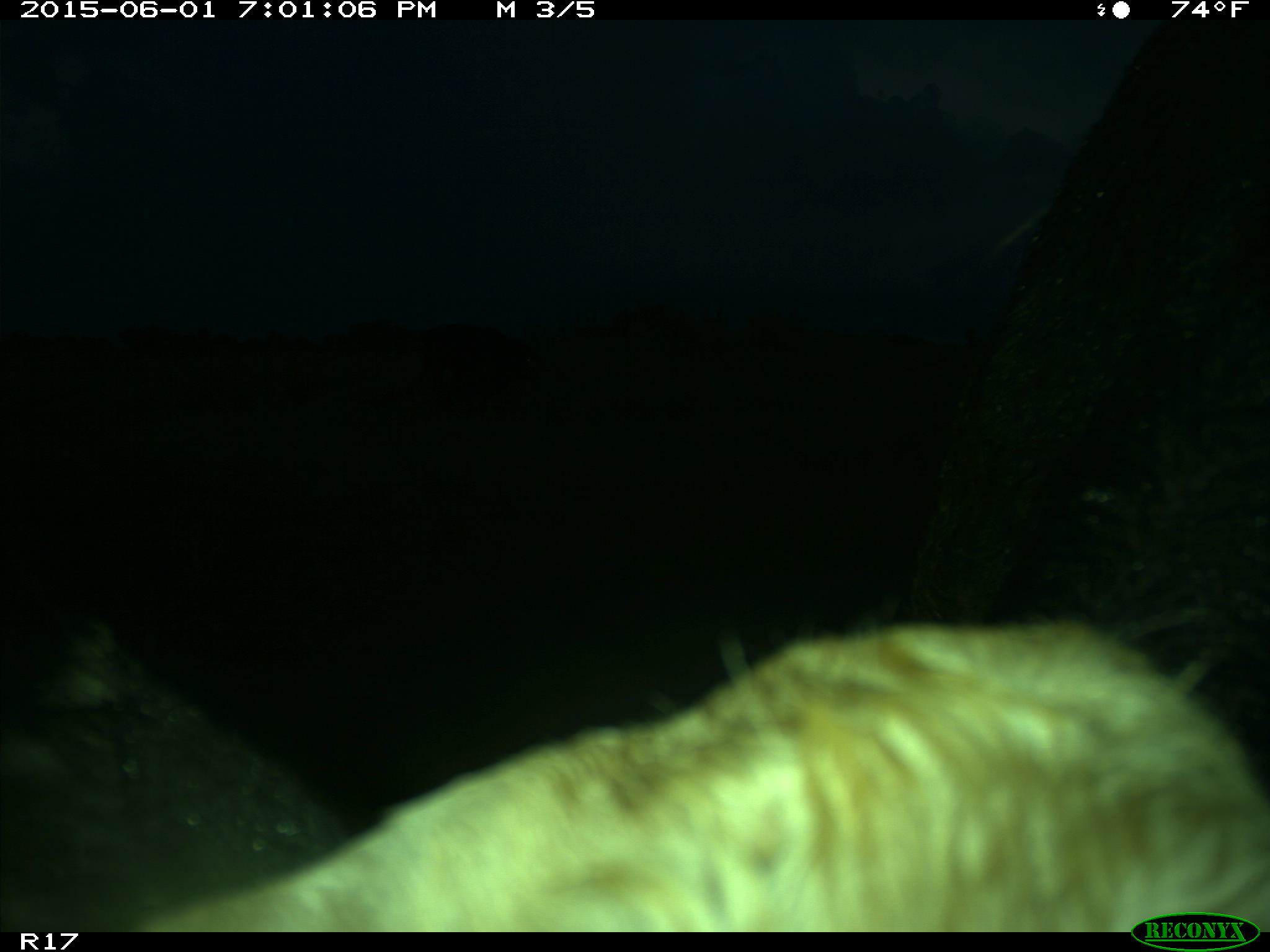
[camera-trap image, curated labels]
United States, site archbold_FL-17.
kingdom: Animalia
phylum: Chordata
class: Mammalia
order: Artiodactyla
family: Bovidae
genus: Bos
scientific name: Bos taurus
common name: domestic cow